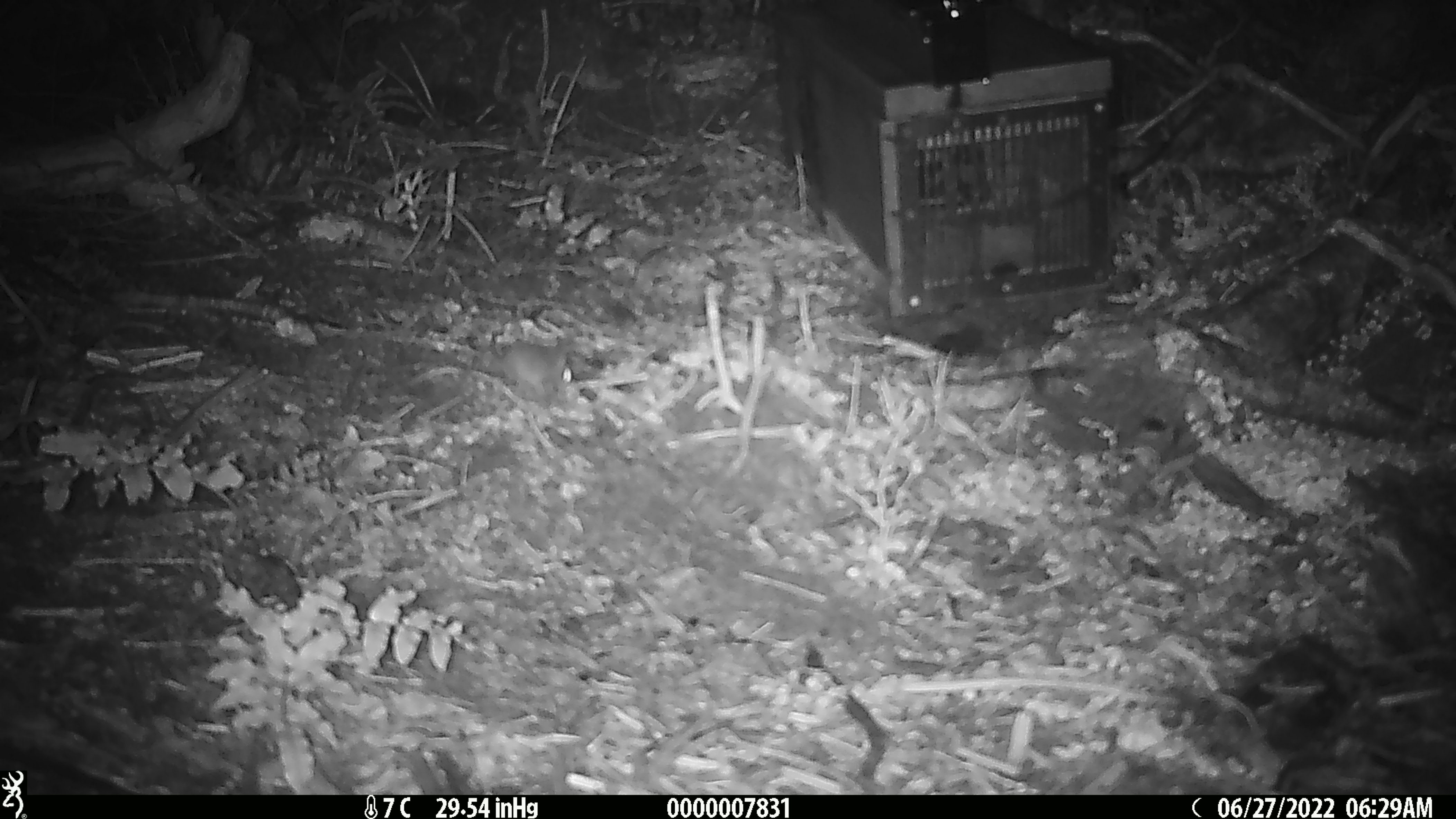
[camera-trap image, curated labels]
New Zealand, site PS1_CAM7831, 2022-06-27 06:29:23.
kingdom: Animalia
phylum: Chordata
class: Mammalia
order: Rodentia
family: Muridae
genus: Mus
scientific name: Mus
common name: mouse